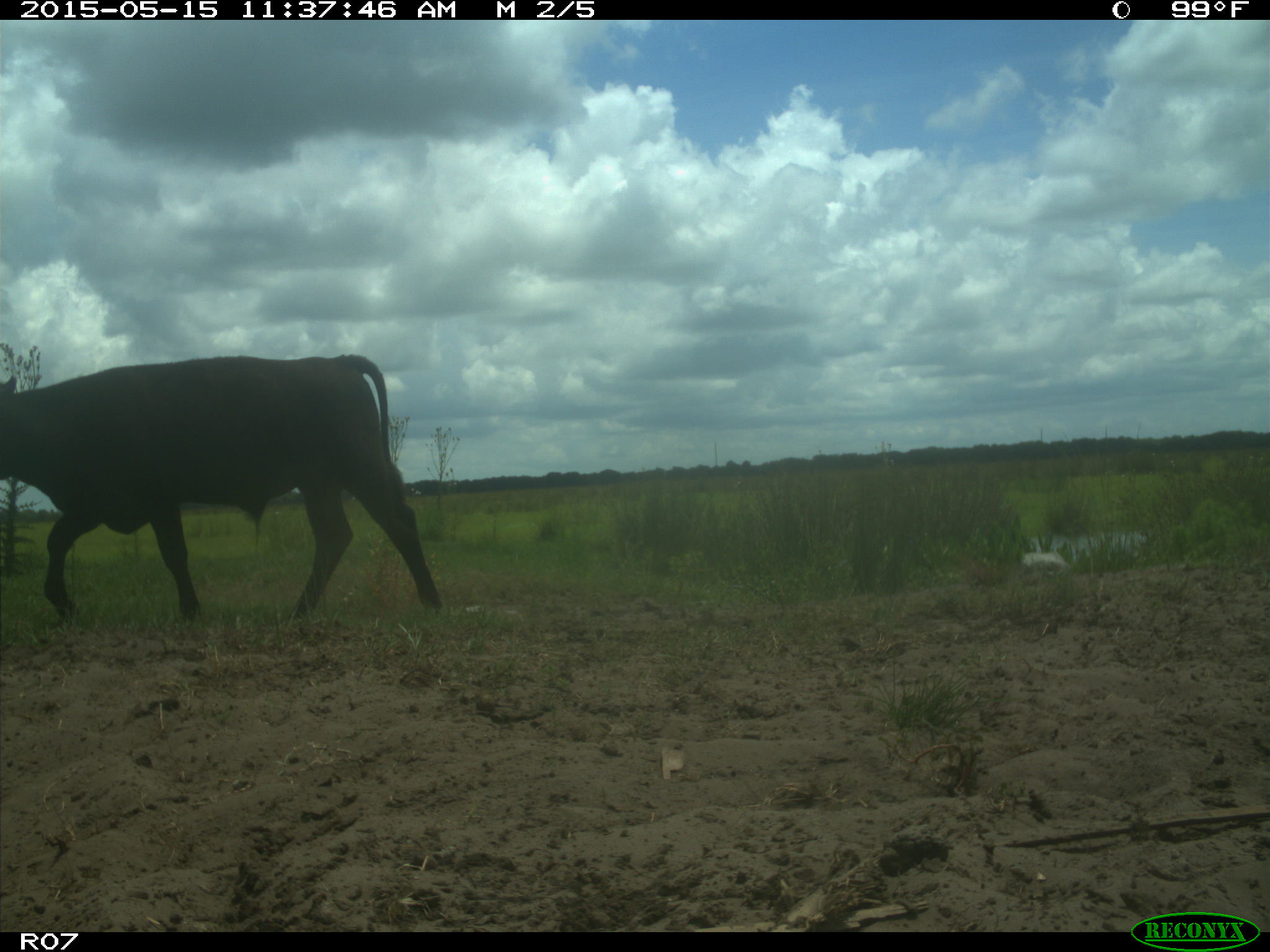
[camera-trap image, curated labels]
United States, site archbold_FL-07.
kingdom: Animalia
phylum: Chordata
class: Mammalia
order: Artiodactyla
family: Bovidae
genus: Bos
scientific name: Bos taurus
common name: domestic cow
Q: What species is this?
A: Bos taurus (domestic cow).